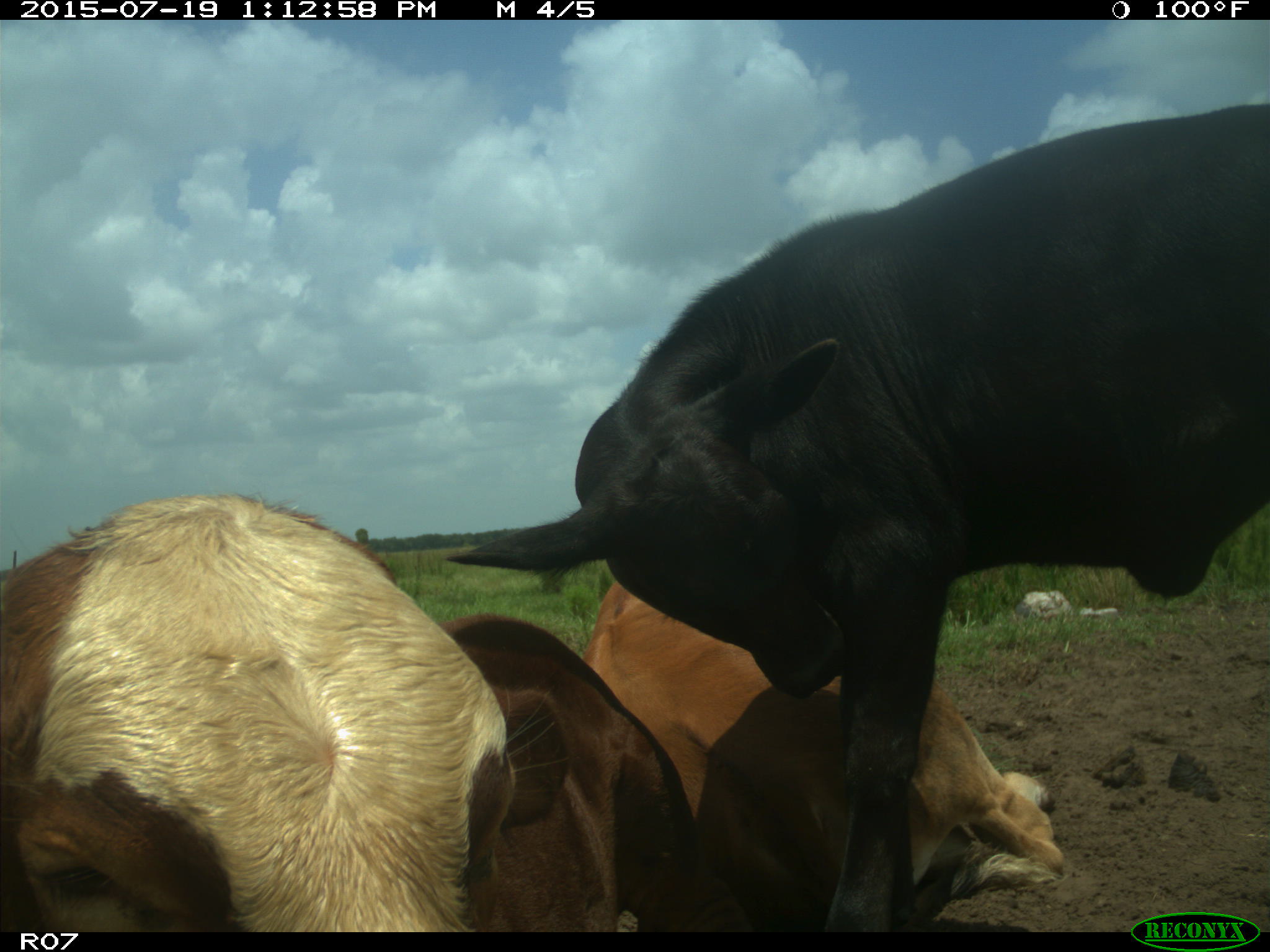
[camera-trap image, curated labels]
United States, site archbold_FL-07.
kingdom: Animalia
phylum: Chordata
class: Mammalia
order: Artiodactyla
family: Bovidae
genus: Bos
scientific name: Bos taurus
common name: domestic cow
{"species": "Bos taurus (domestic cow)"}